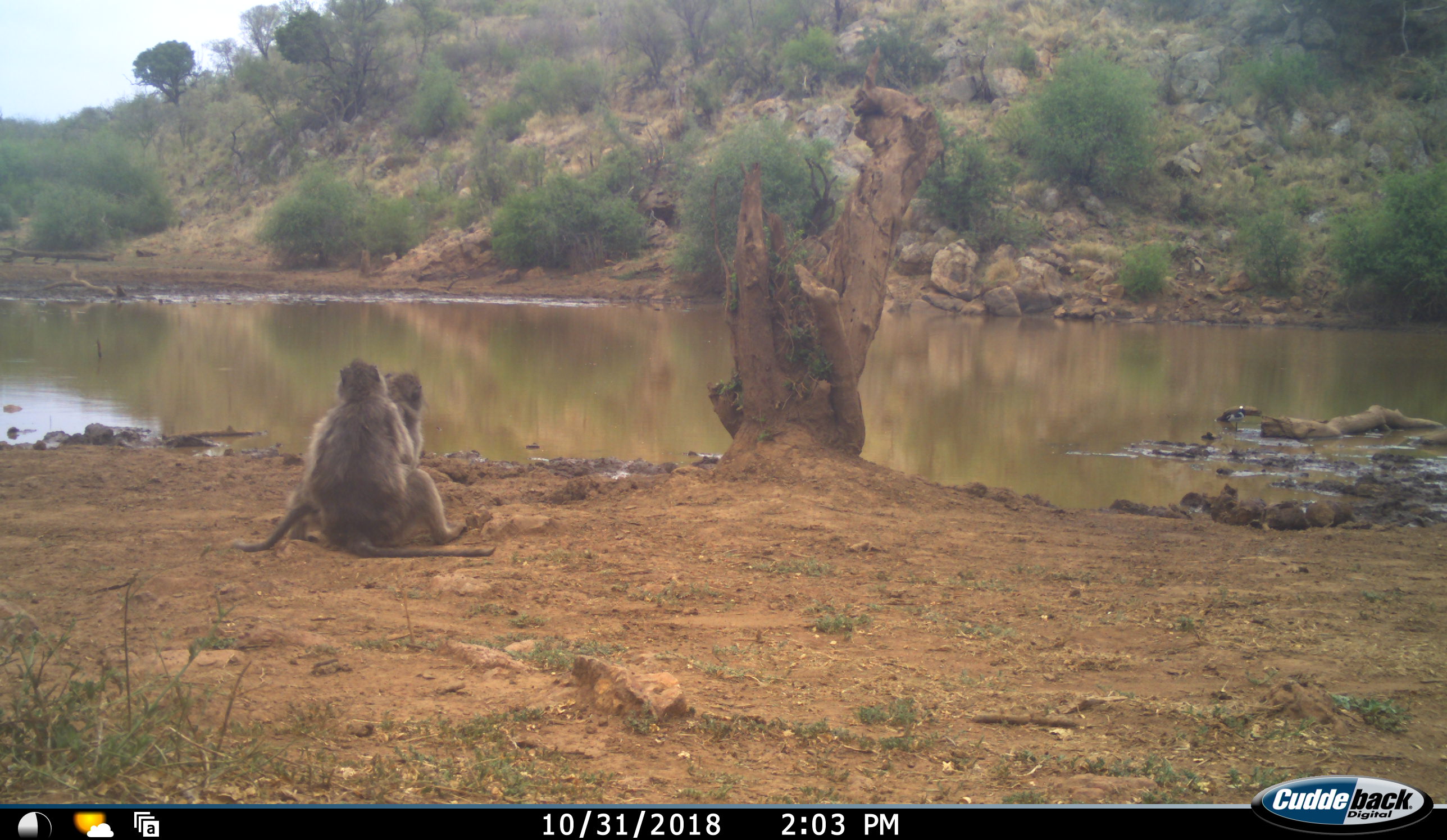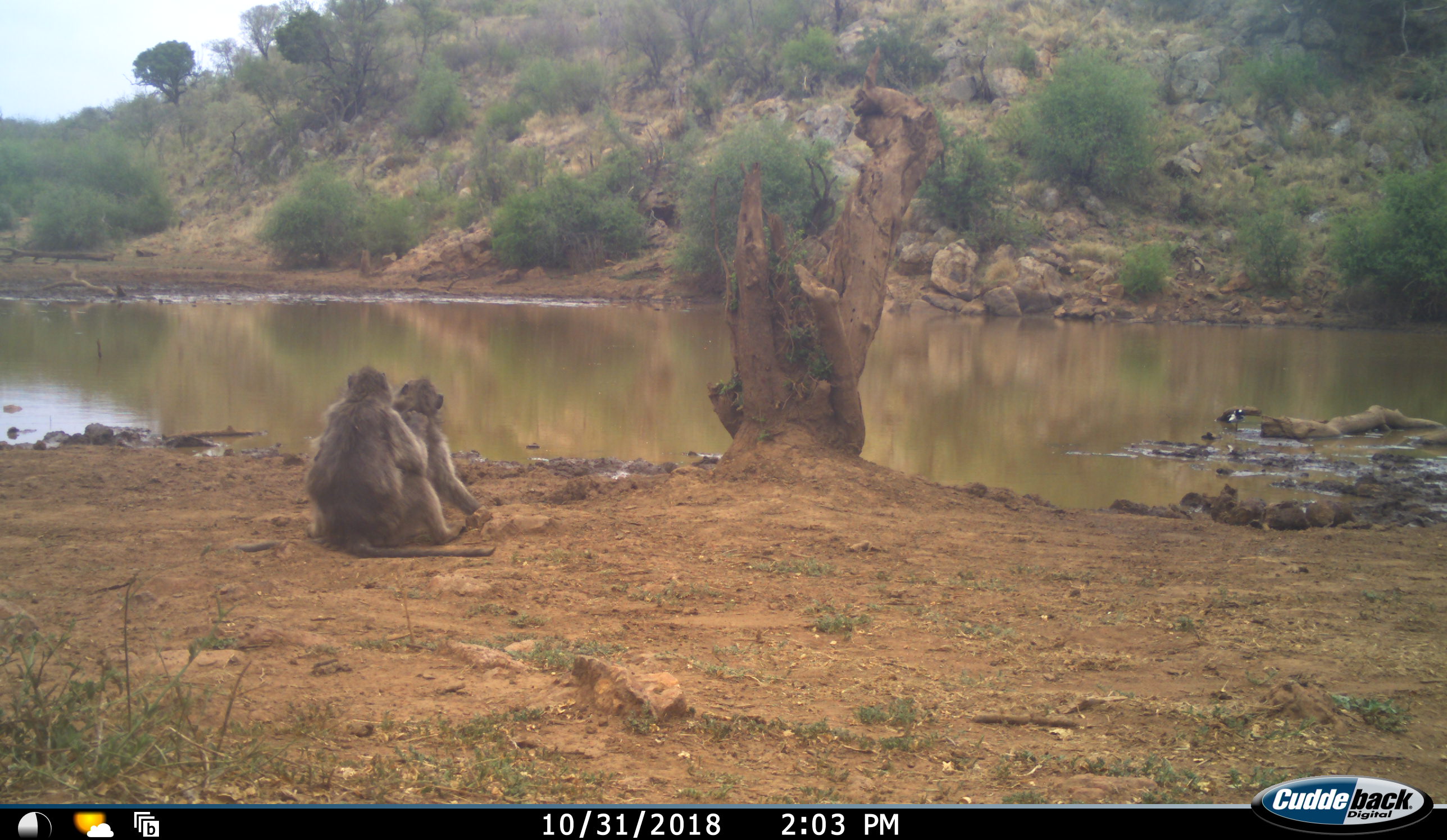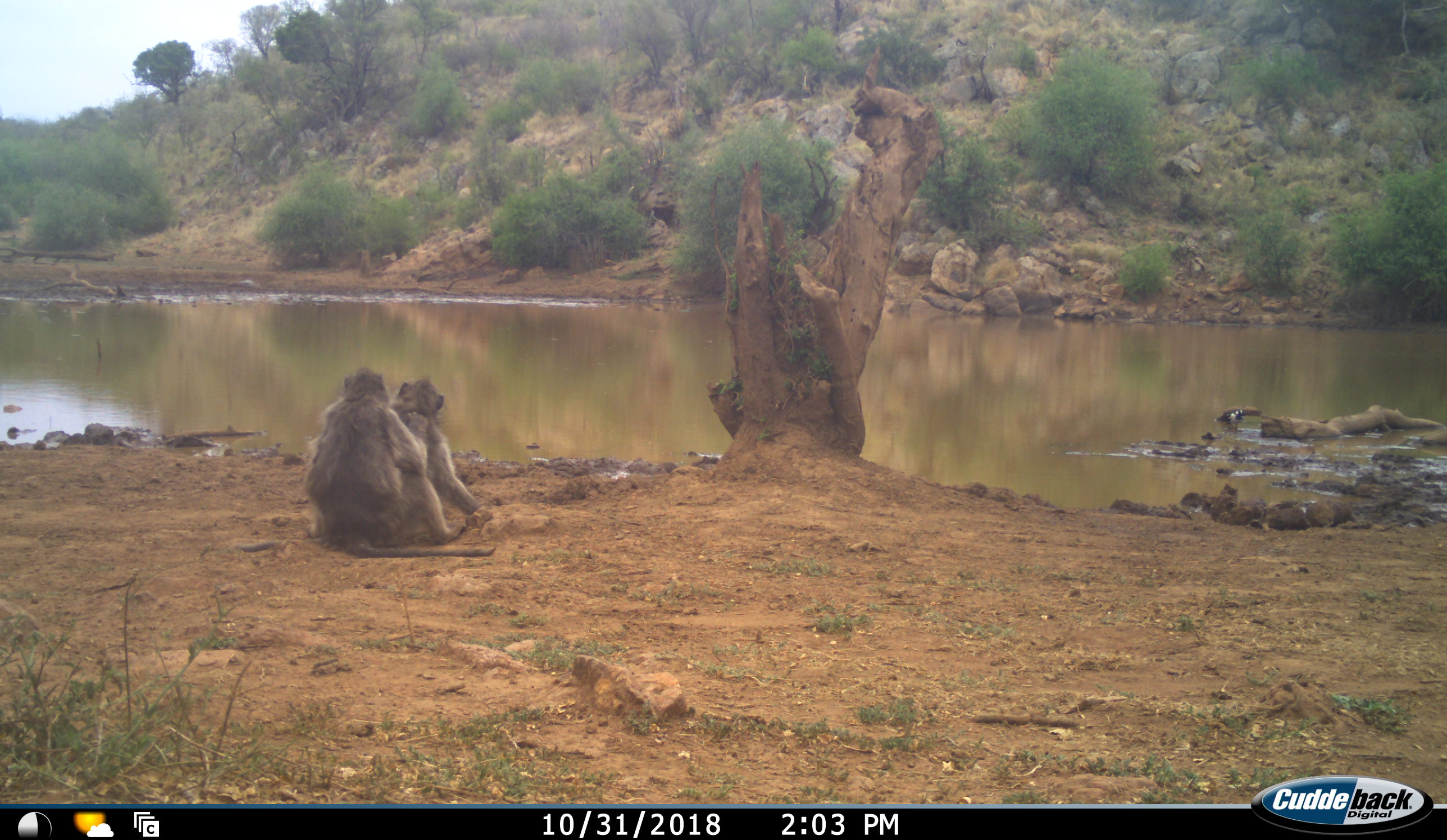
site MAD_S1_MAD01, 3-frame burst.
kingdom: Animalia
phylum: Chordata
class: Mammalia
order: Primates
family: Cercopithecidae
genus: Papio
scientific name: Papio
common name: baboon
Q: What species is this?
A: Baboon (Papio).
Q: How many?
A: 2.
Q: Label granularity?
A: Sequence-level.